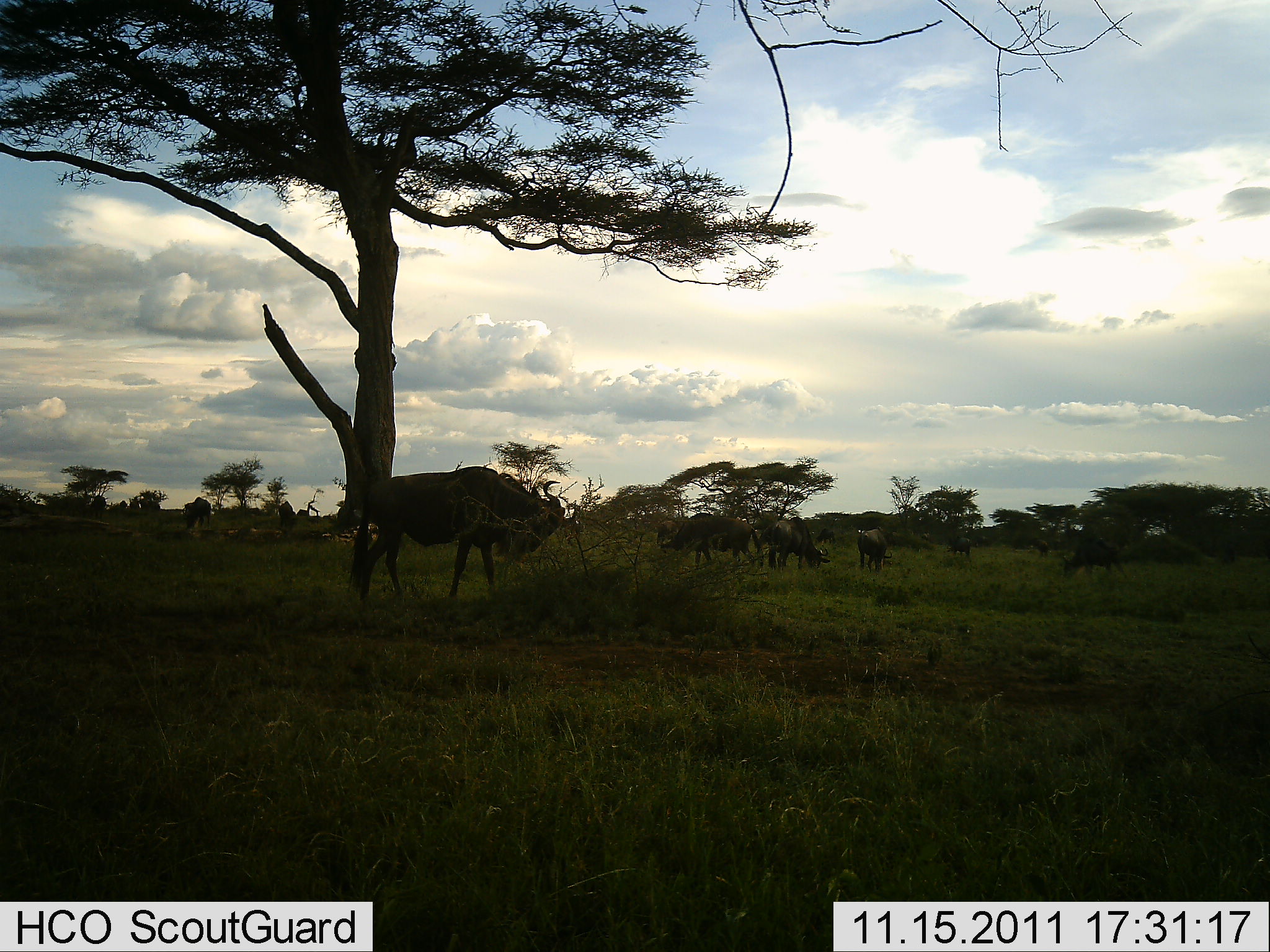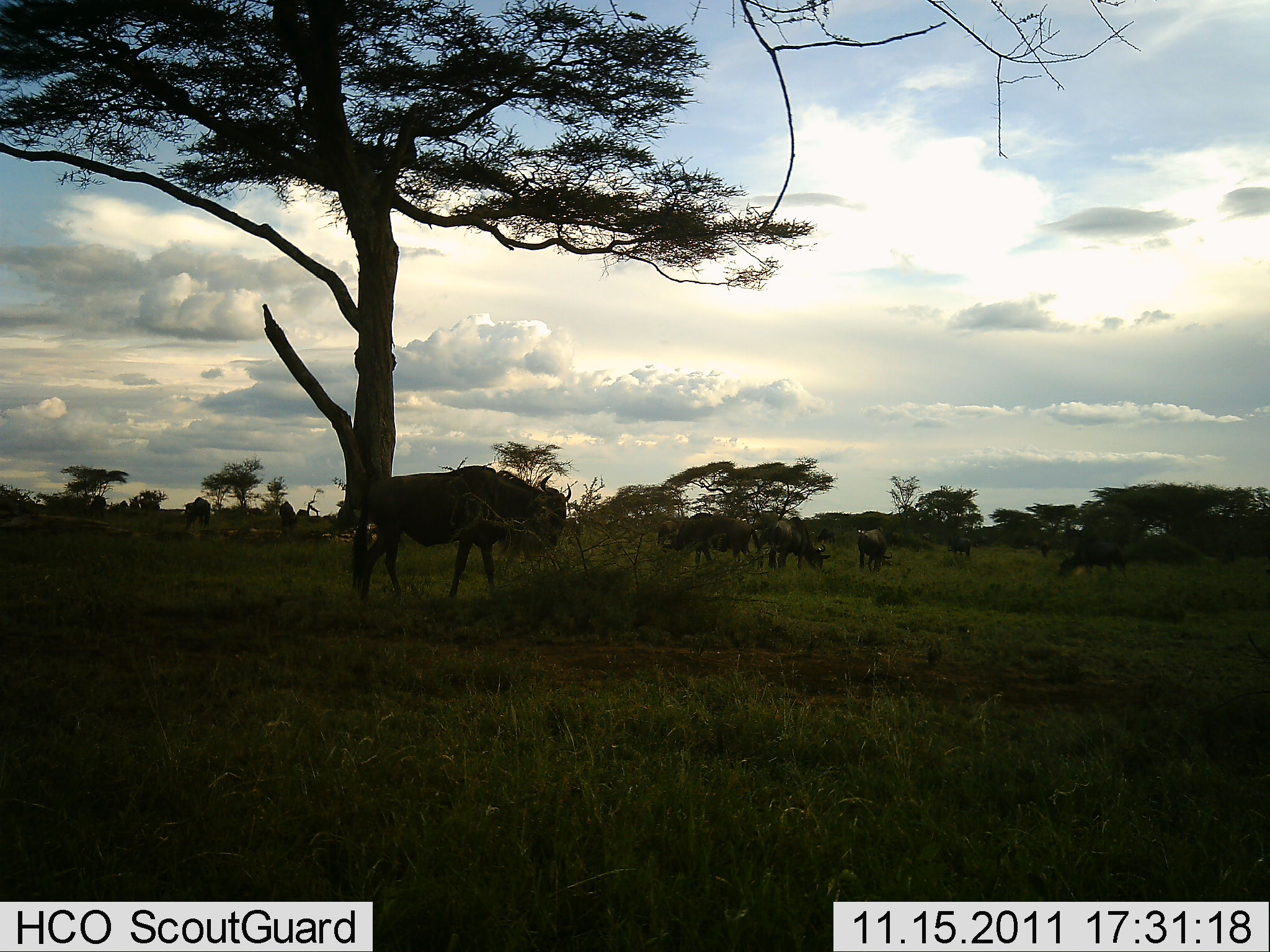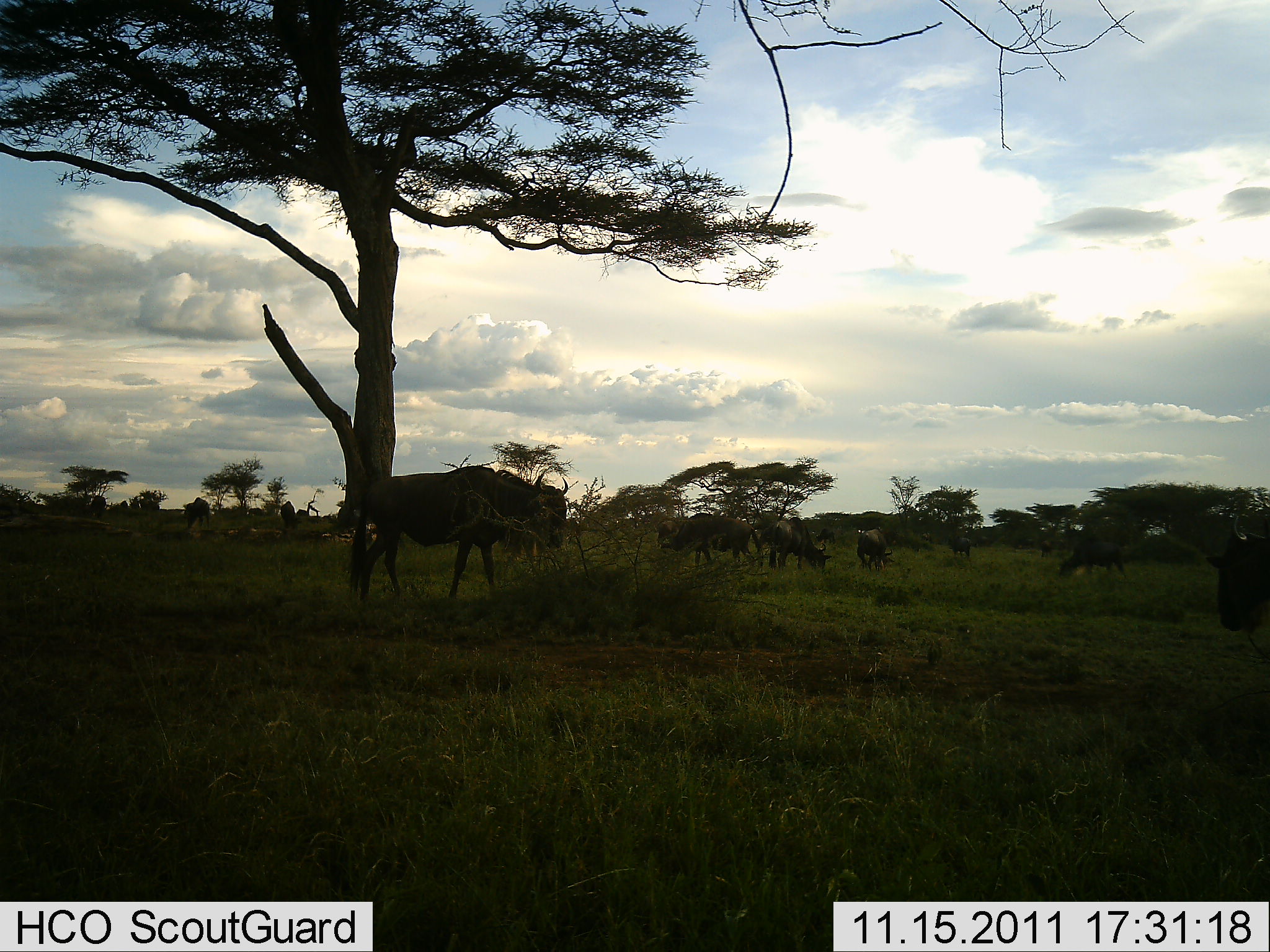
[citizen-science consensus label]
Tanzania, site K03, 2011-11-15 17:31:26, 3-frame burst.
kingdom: Animalia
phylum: Chordata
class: Mammalia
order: Artiodactyla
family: Bovidae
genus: Connochaetes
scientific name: Connochaetes taurinus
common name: blue wildebeest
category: wildebeest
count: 11-50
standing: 58%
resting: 8%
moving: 8%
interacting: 8%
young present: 0%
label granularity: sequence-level